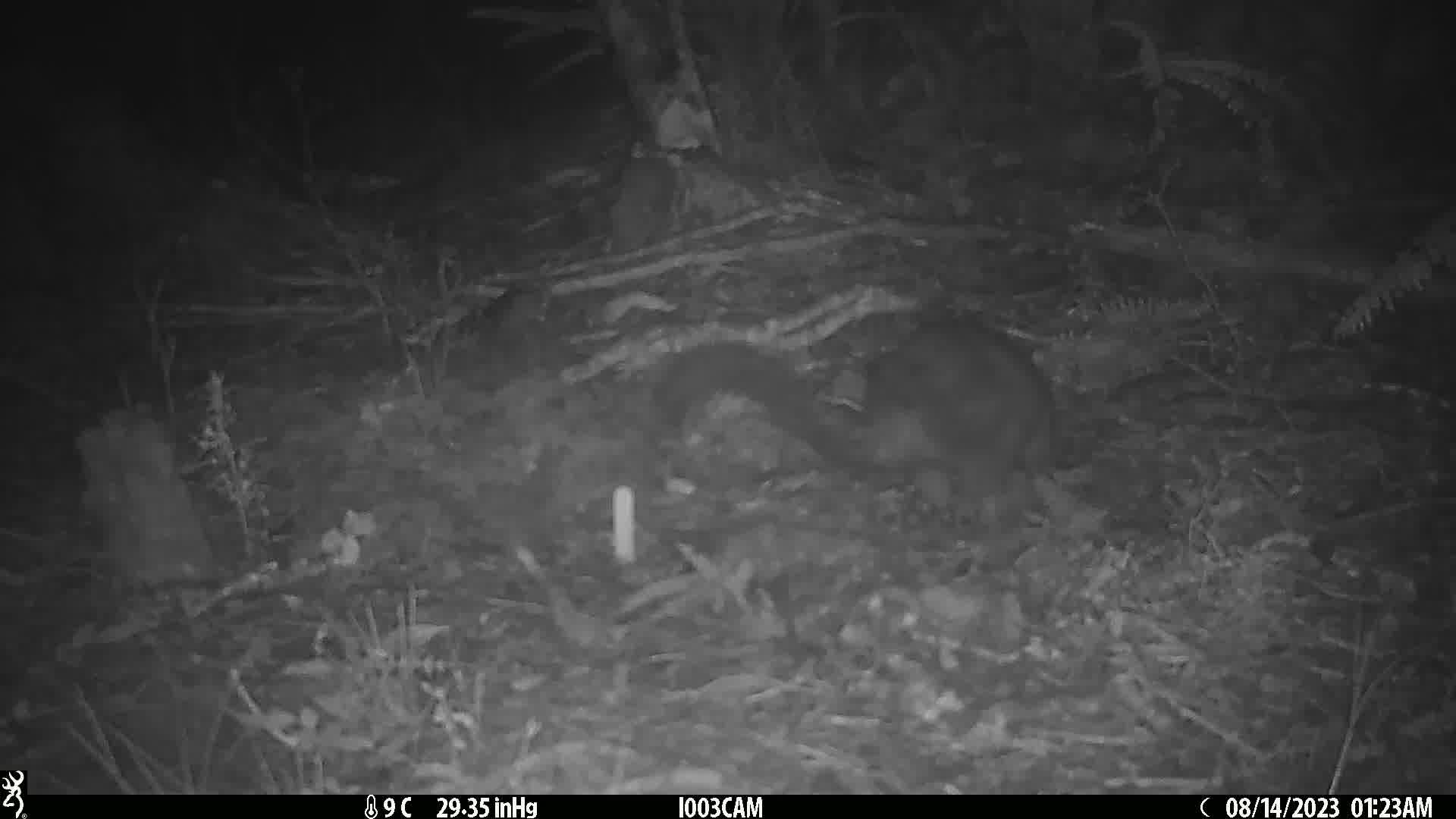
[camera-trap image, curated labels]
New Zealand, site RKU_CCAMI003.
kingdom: Animalia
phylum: Chordata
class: Mammalia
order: Diprotodontia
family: Phalangeridae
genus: Trichosurus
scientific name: Trichosurus vulpecula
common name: common brushtail possum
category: possum